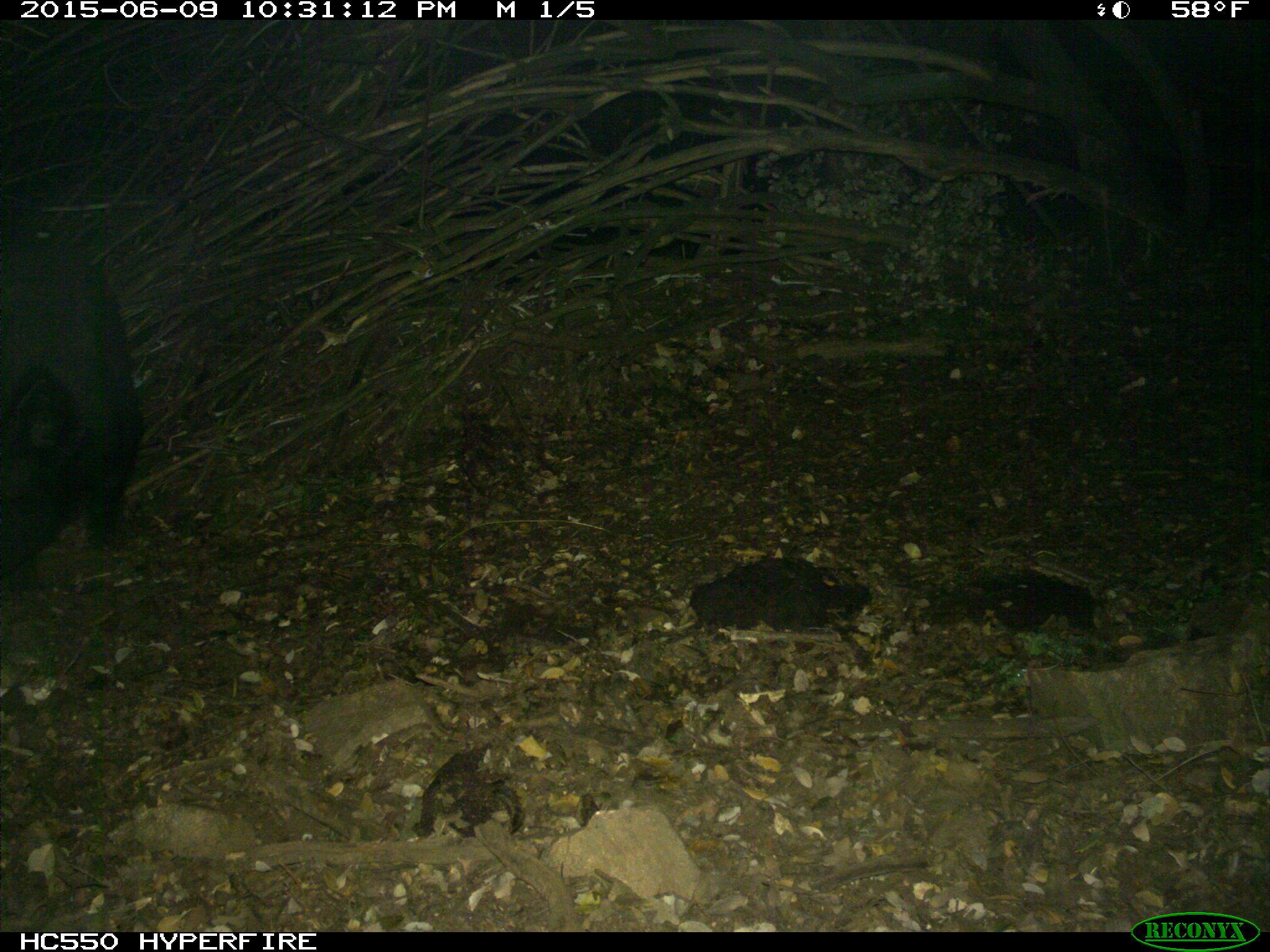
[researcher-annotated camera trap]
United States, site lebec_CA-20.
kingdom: Animalia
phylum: Chordata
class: Mammalia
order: Artiodactyla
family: Suidae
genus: Sus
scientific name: Sus scrofa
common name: wild boar